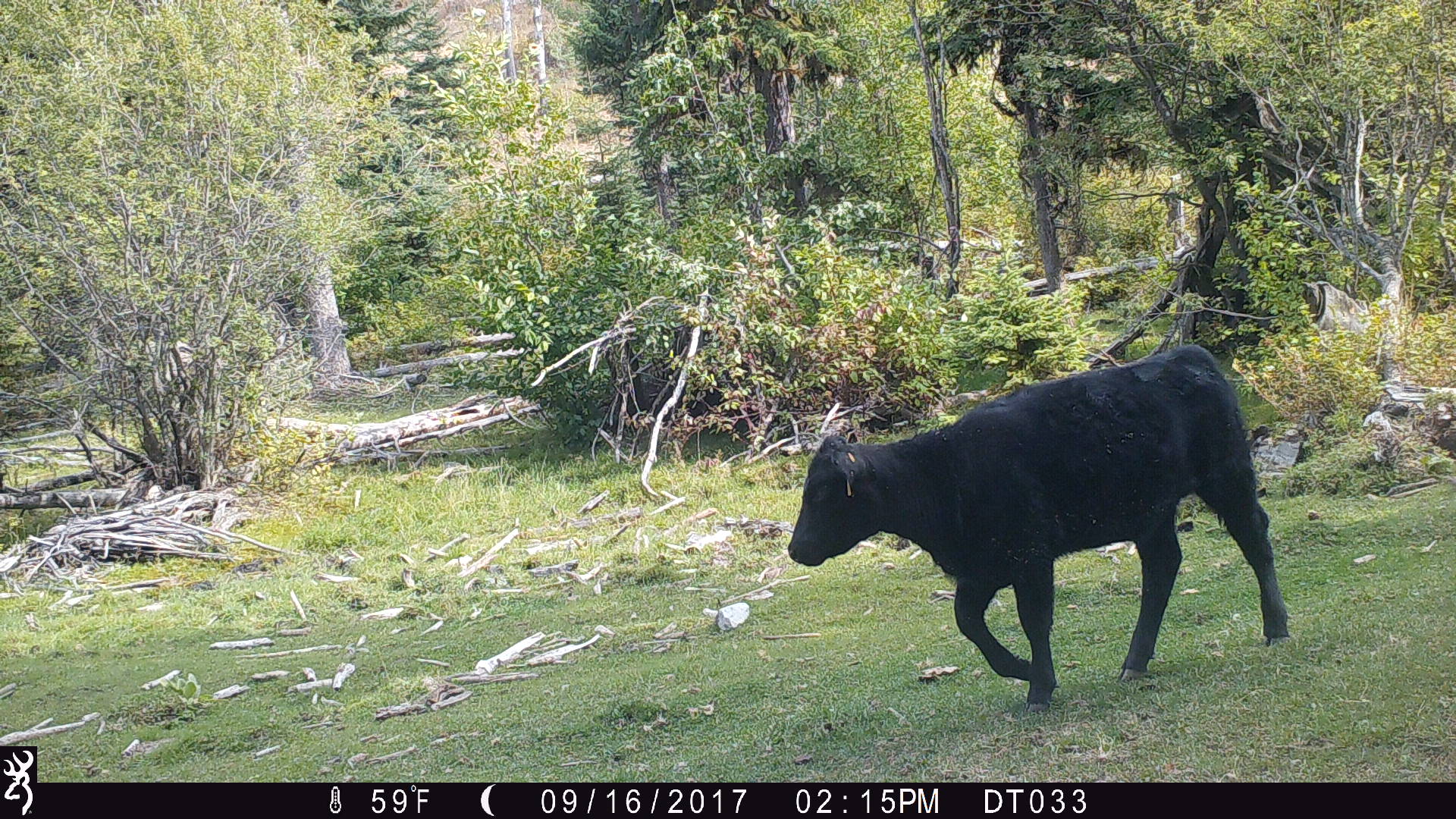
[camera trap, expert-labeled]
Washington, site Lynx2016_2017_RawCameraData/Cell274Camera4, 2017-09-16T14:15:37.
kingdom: Animalia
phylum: Chordata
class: Mammalia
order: Artiodactyla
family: Bovidae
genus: Bos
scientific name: Bos taurus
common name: domestic cattle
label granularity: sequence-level